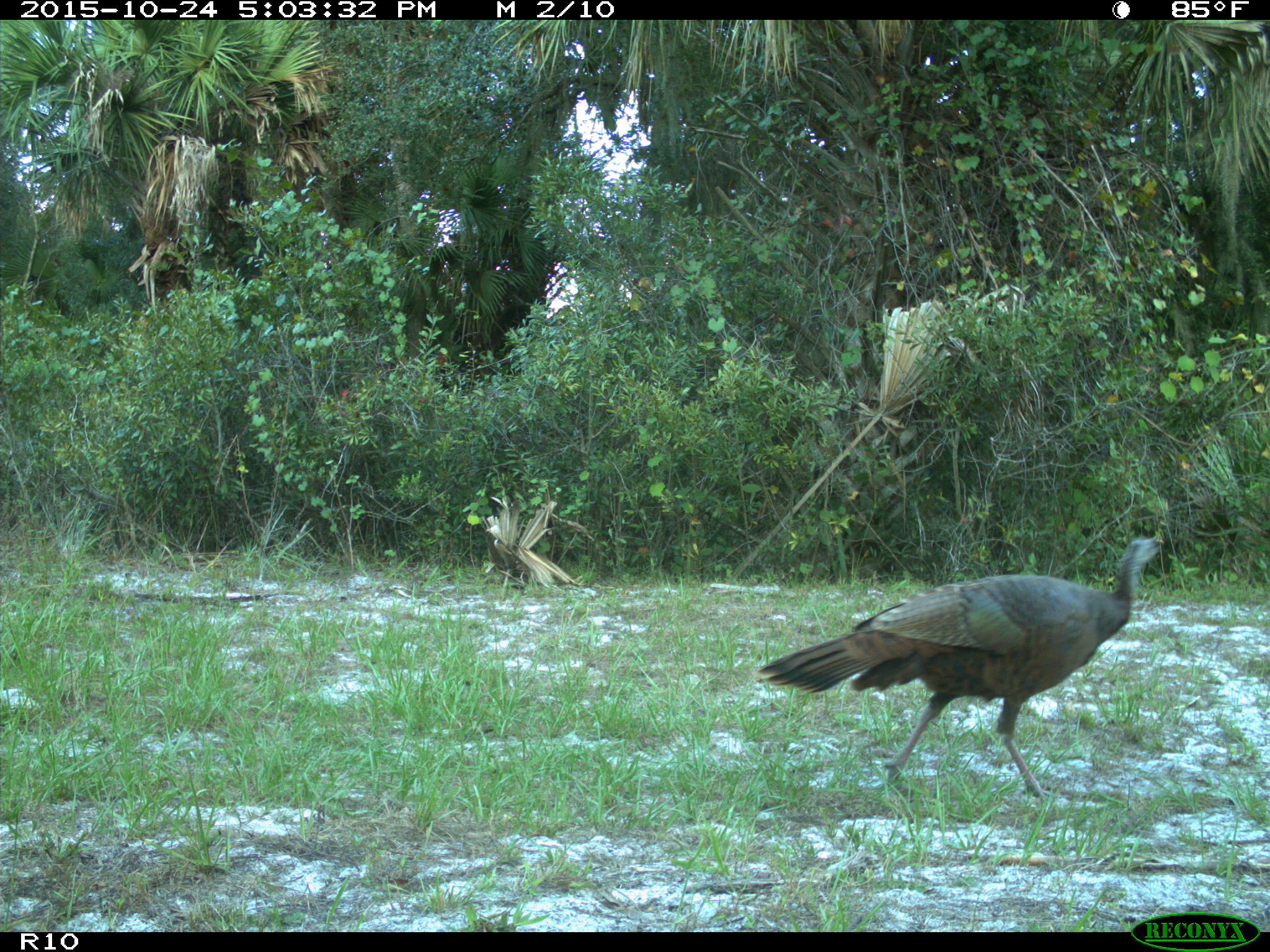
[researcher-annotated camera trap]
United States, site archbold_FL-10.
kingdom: Animalia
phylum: Chordata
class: Aves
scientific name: Aves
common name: birds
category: unidentified bird